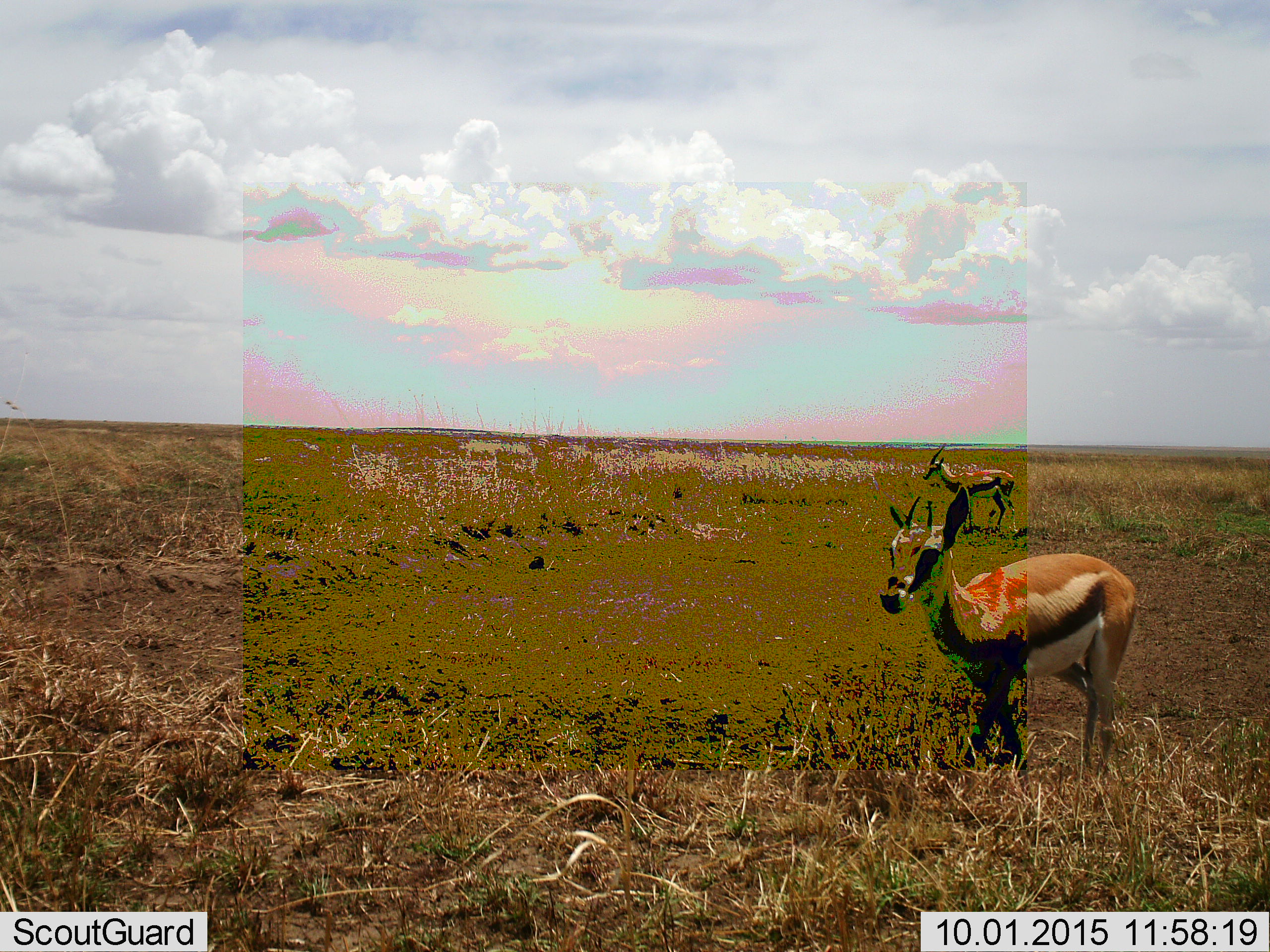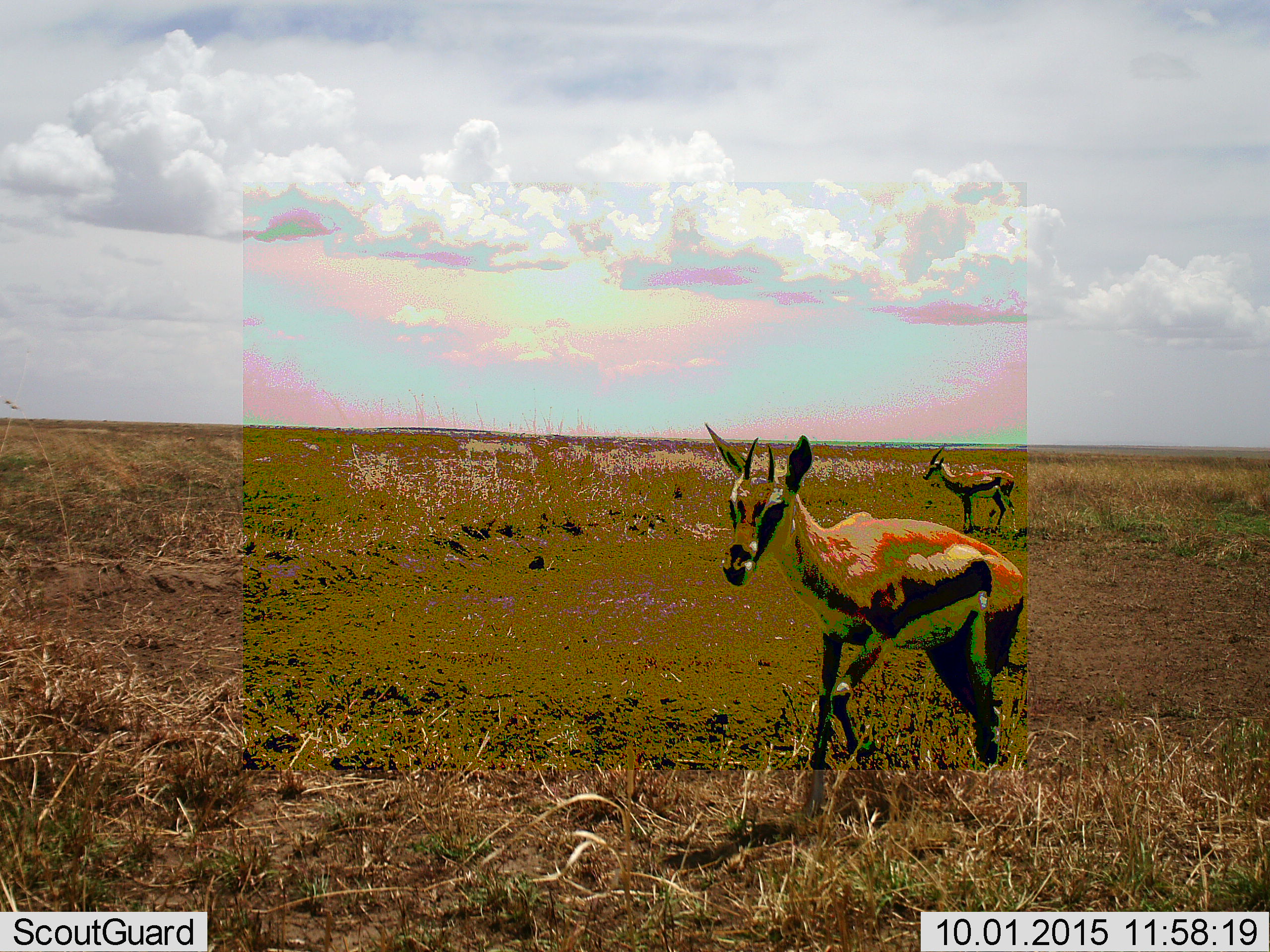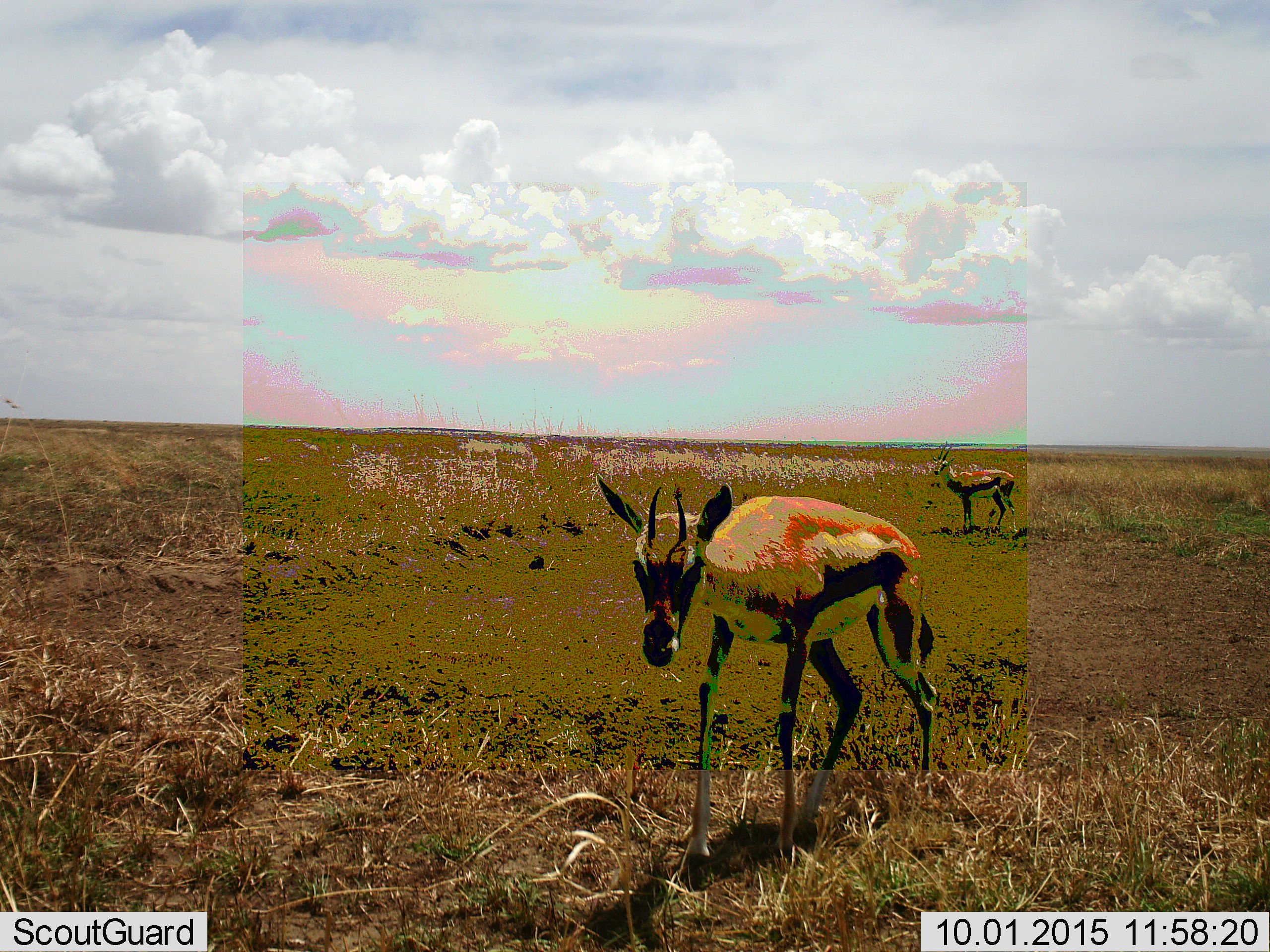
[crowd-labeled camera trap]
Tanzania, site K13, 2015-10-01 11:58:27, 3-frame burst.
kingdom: Animalia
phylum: Chordata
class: Mammalia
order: Artiodactyla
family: Bovidae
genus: Eudorcas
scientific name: Eudorcas thomsonii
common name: thomson's gazelle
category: gazellethomsons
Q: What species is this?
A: Gazellethomsons (thomson's gazelle) (Eudorcas thomsonii).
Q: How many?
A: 2.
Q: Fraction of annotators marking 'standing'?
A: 67%.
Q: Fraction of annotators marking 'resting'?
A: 0%.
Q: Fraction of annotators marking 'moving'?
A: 89%.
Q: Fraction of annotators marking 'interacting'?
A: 0%.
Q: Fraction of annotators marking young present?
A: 0%.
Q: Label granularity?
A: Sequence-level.